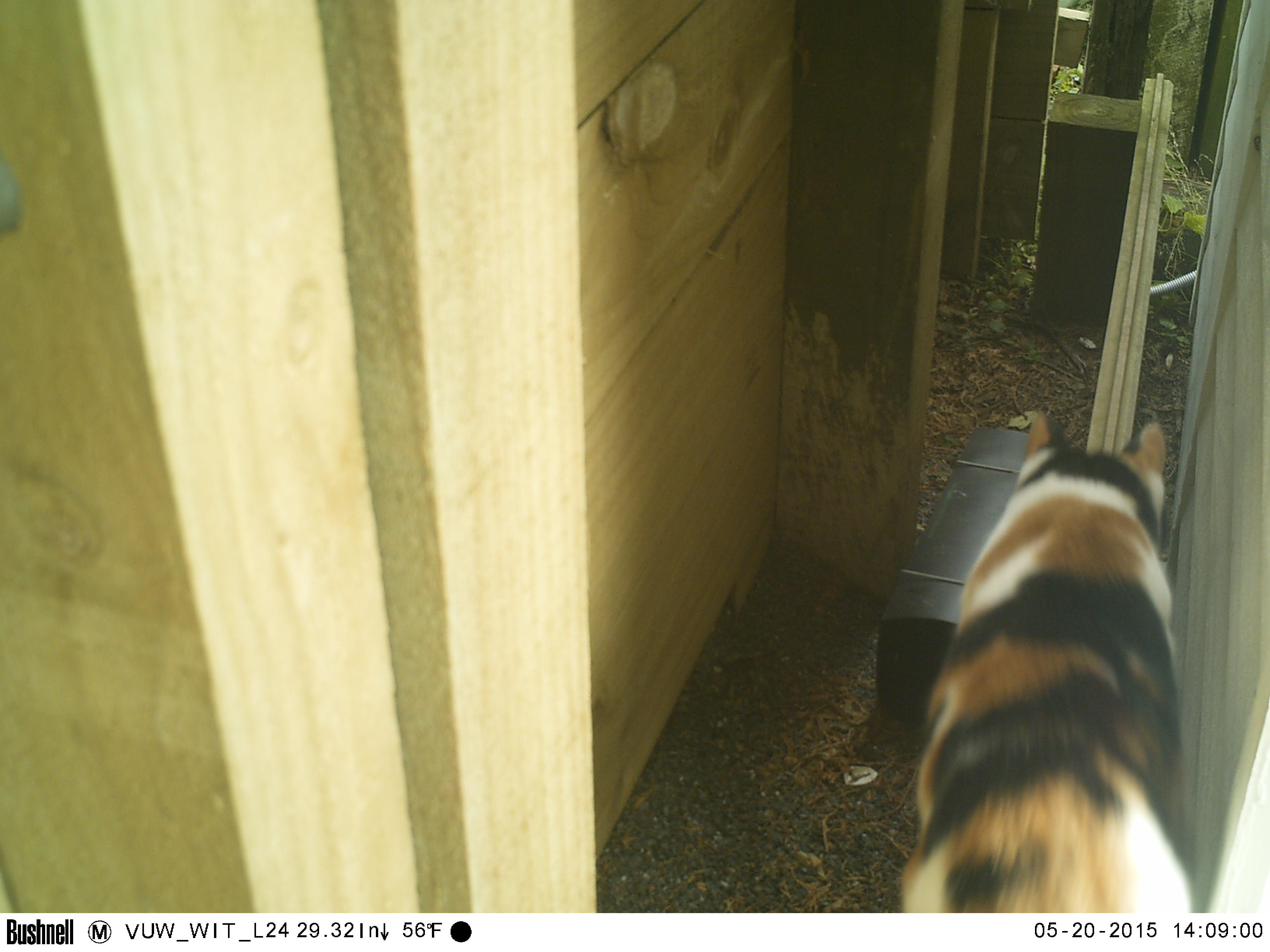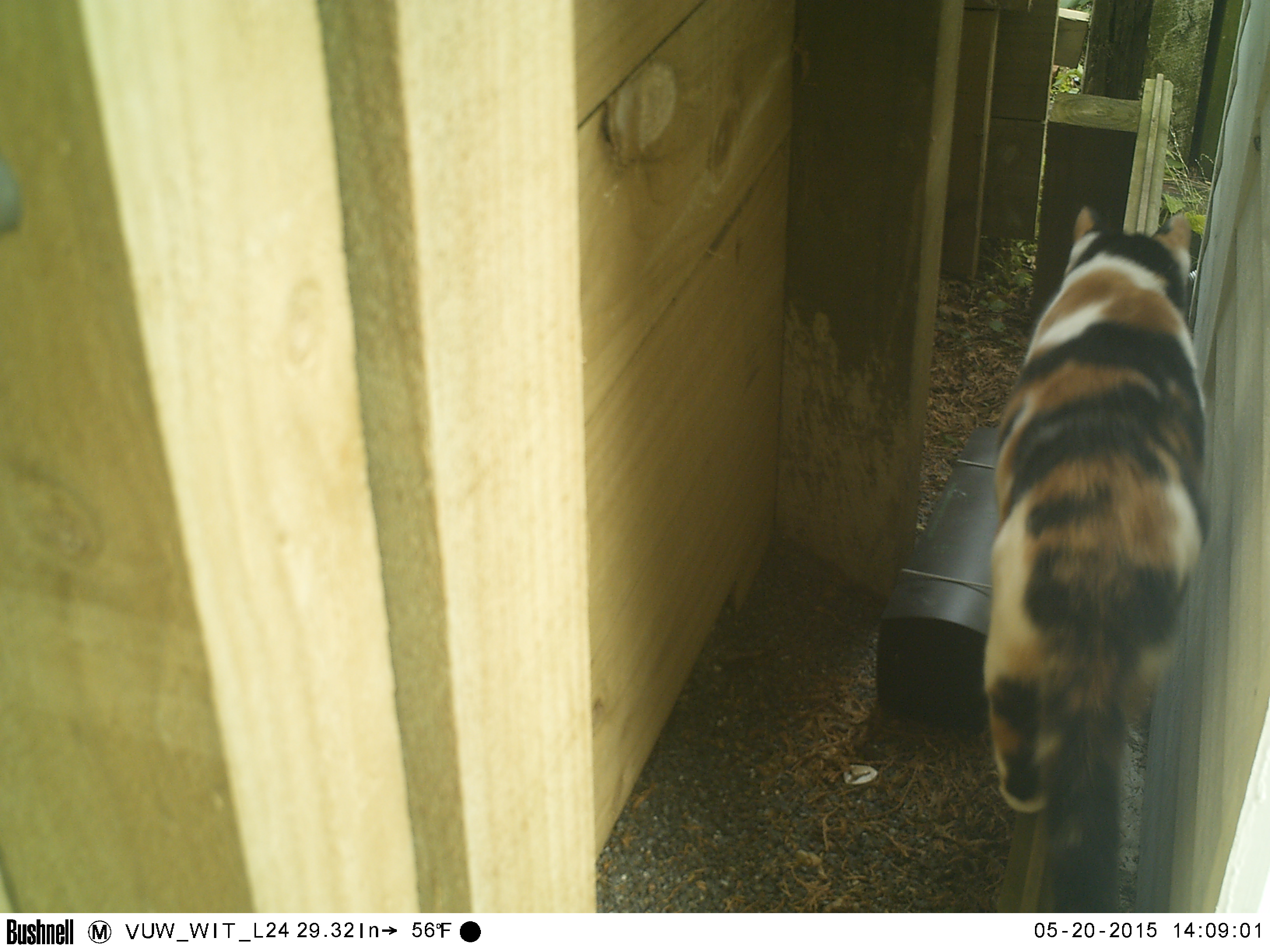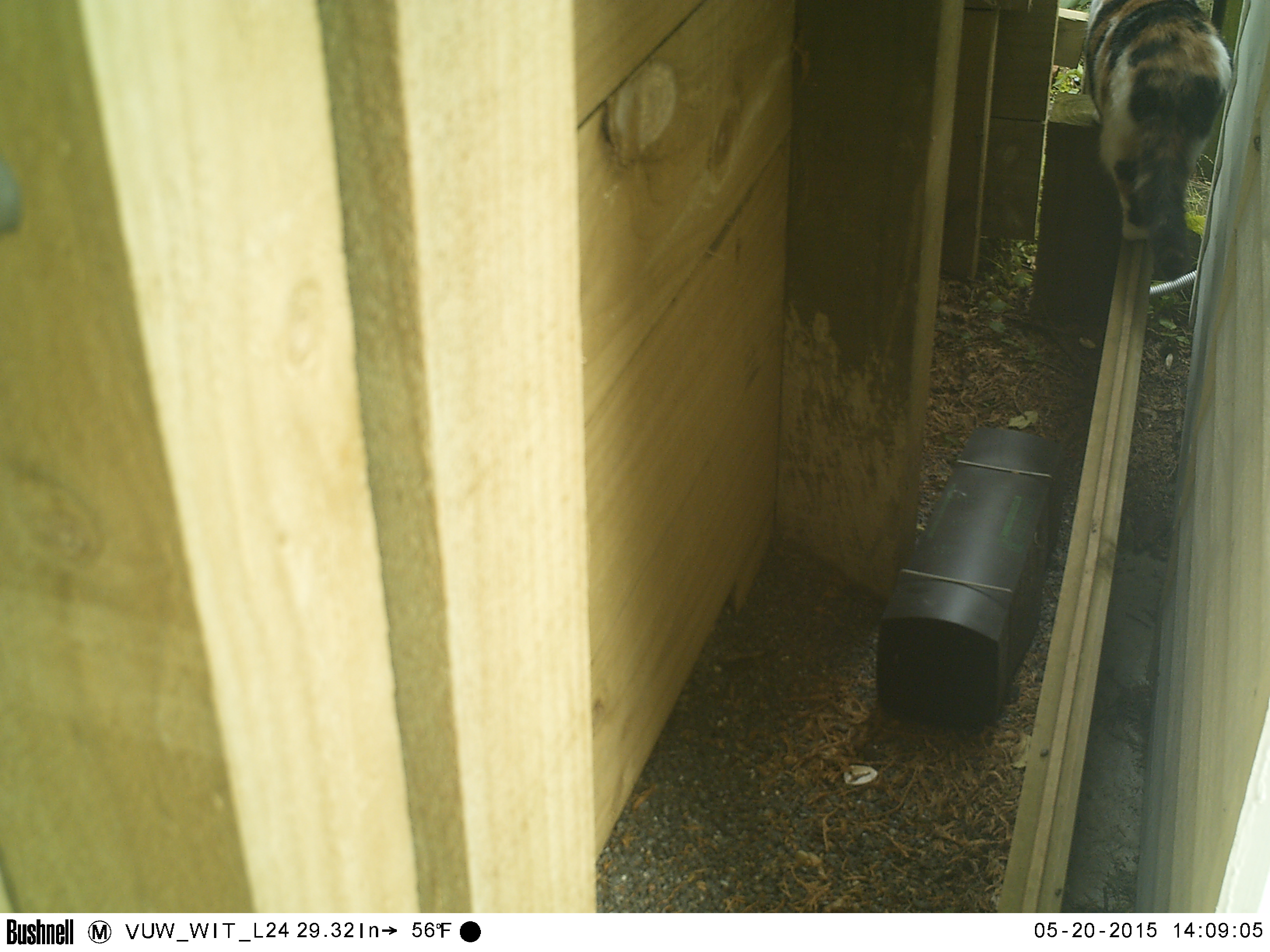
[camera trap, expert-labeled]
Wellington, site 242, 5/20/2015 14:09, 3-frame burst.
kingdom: Animalia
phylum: Chordata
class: Mammalia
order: Carnivora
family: Felidae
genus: Felis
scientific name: Felis catus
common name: cat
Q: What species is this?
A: Cat (Felis catus).